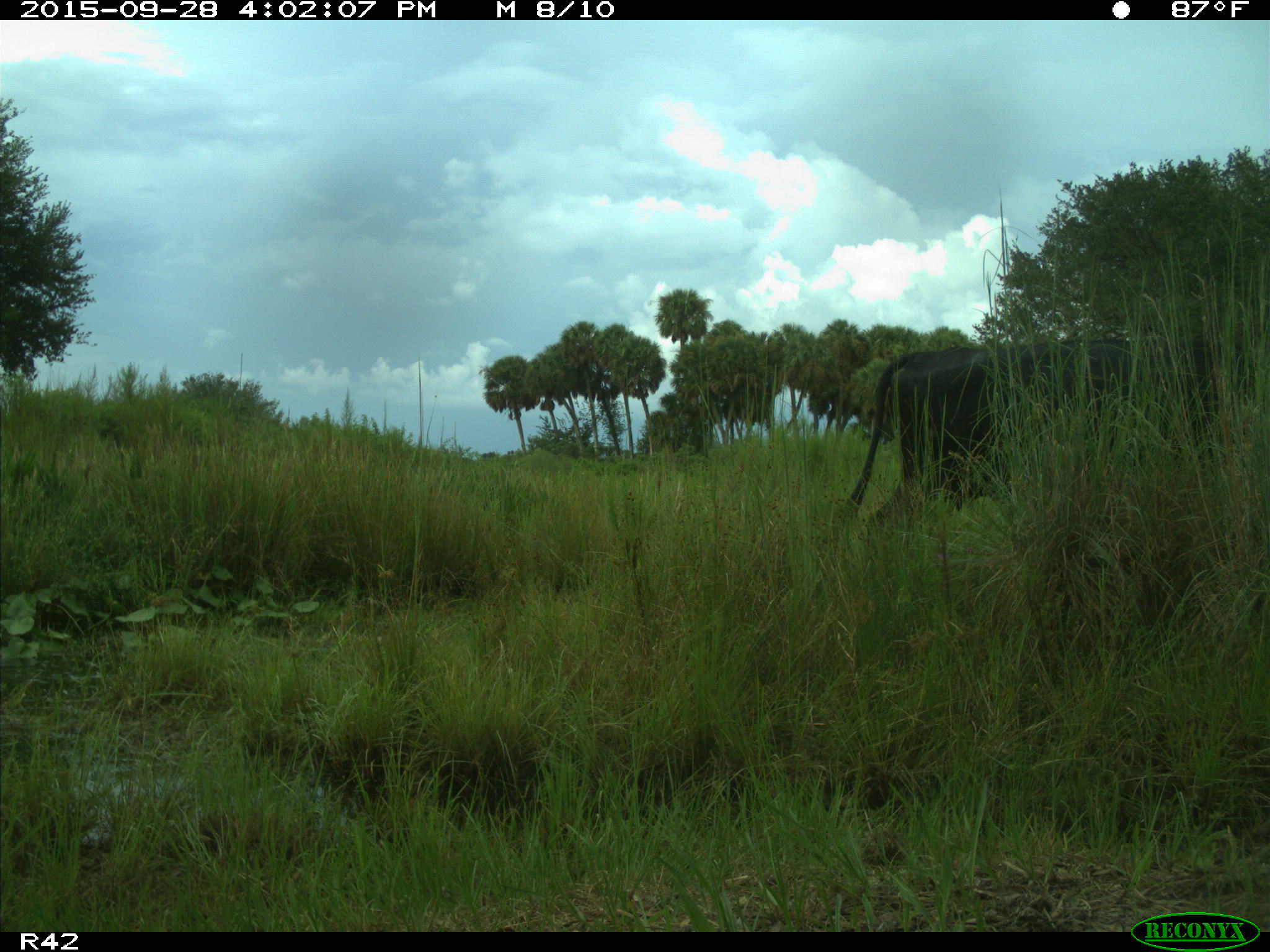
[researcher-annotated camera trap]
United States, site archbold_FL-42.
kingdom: Animalia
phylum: Chordata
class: Mammalia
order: Artiodactyla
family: Bovidae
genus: Bos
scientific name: Bos taurus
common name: domestic cow